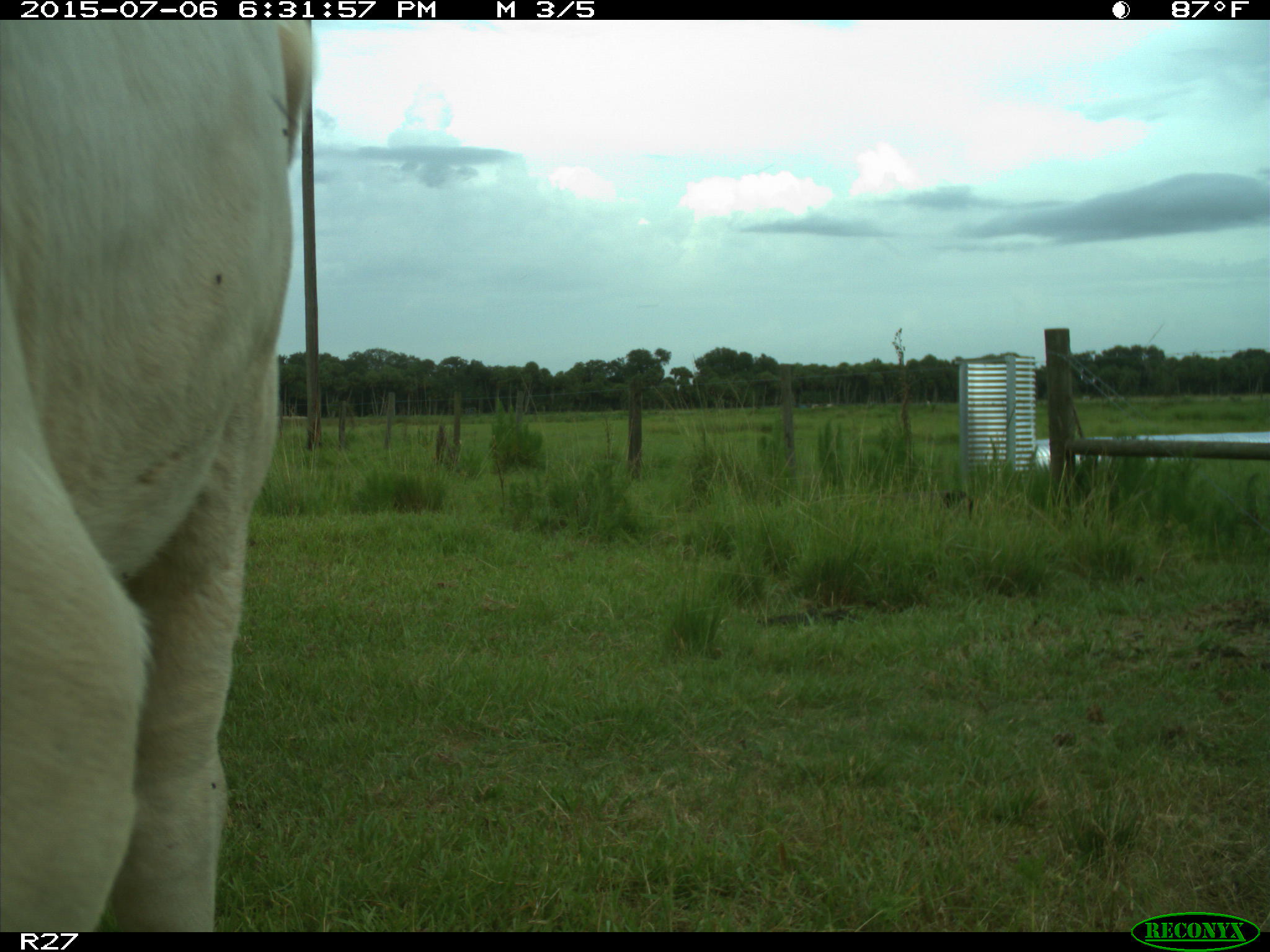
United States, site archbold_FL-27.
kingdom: Animalia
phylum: Chordata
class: Mammalia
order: Artiodactyla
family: Bovidae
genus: Bos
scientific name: Bos taurus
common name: domestic cow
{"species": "Bos taurus (domestic cow)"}